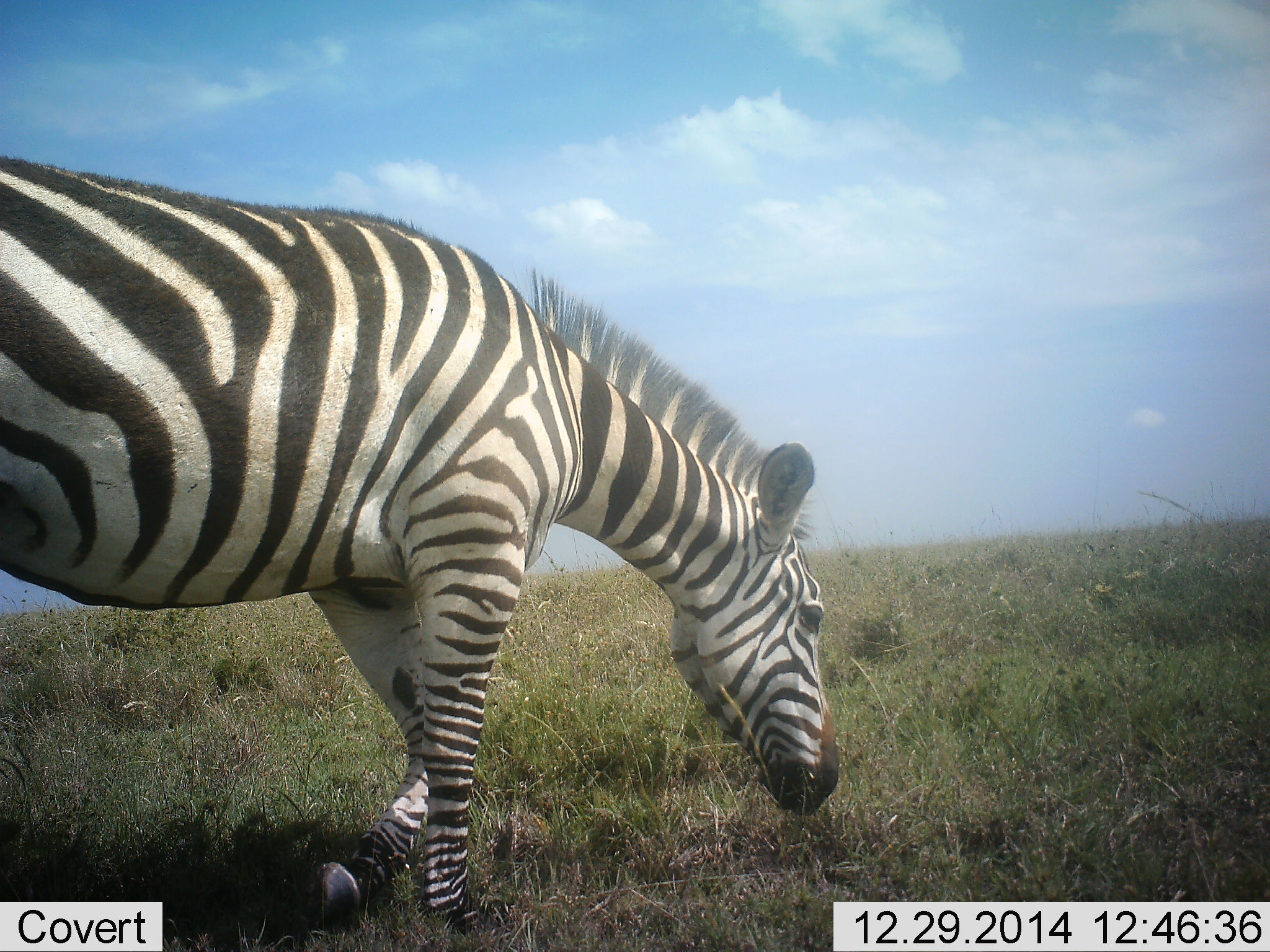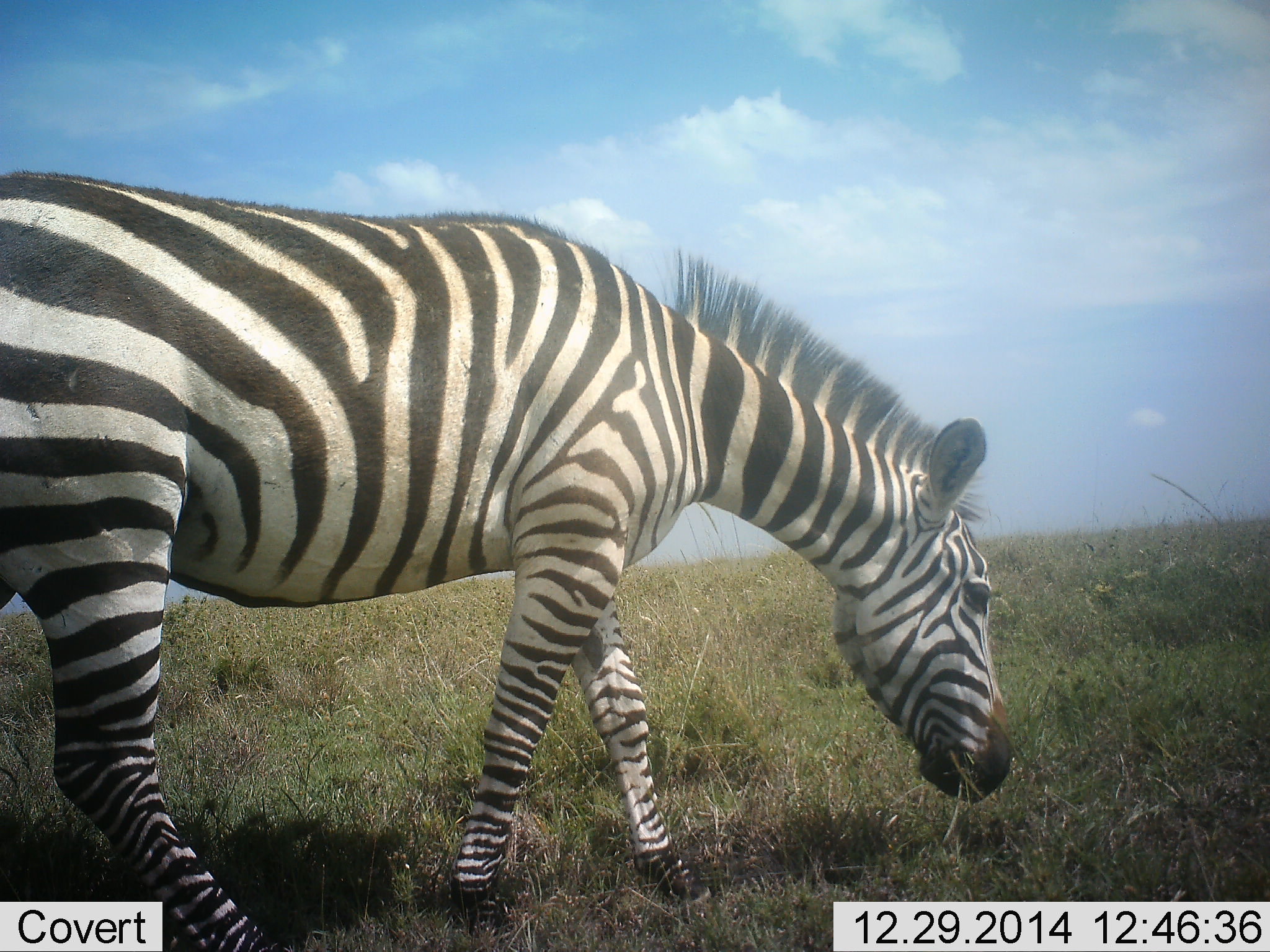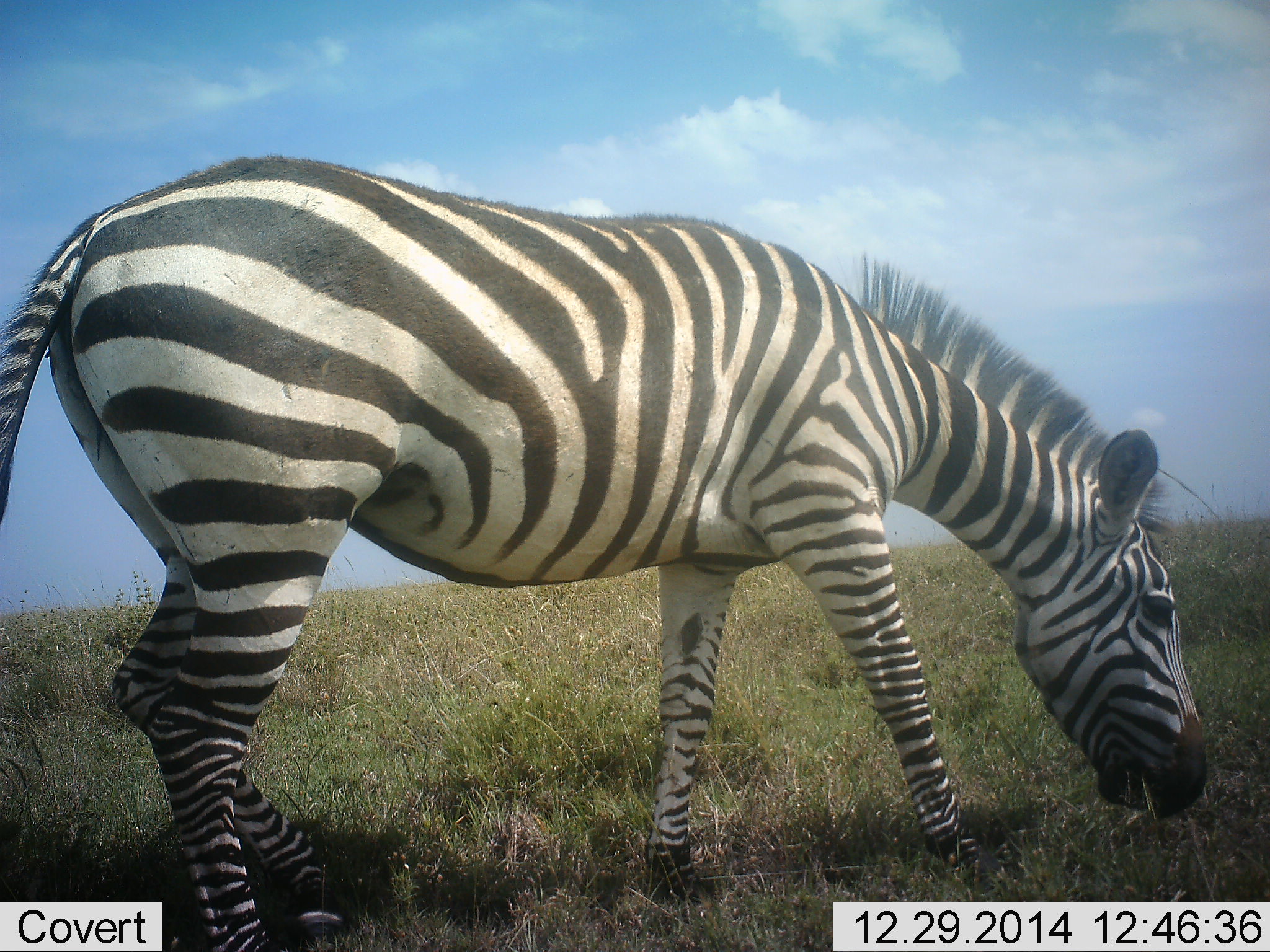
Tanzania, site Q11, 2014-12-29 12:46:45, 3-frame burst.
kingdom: Animalia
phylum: Chordata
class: Mammalia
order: Perissodactyla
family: Equidae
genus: Equus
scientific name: Equus quagga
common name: plains zebra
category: zebra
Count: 1.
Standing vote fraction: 0%.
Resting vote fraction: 0%.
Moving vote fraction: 70%.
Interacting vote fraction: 0%.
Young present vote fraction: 0%.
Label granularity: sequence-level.